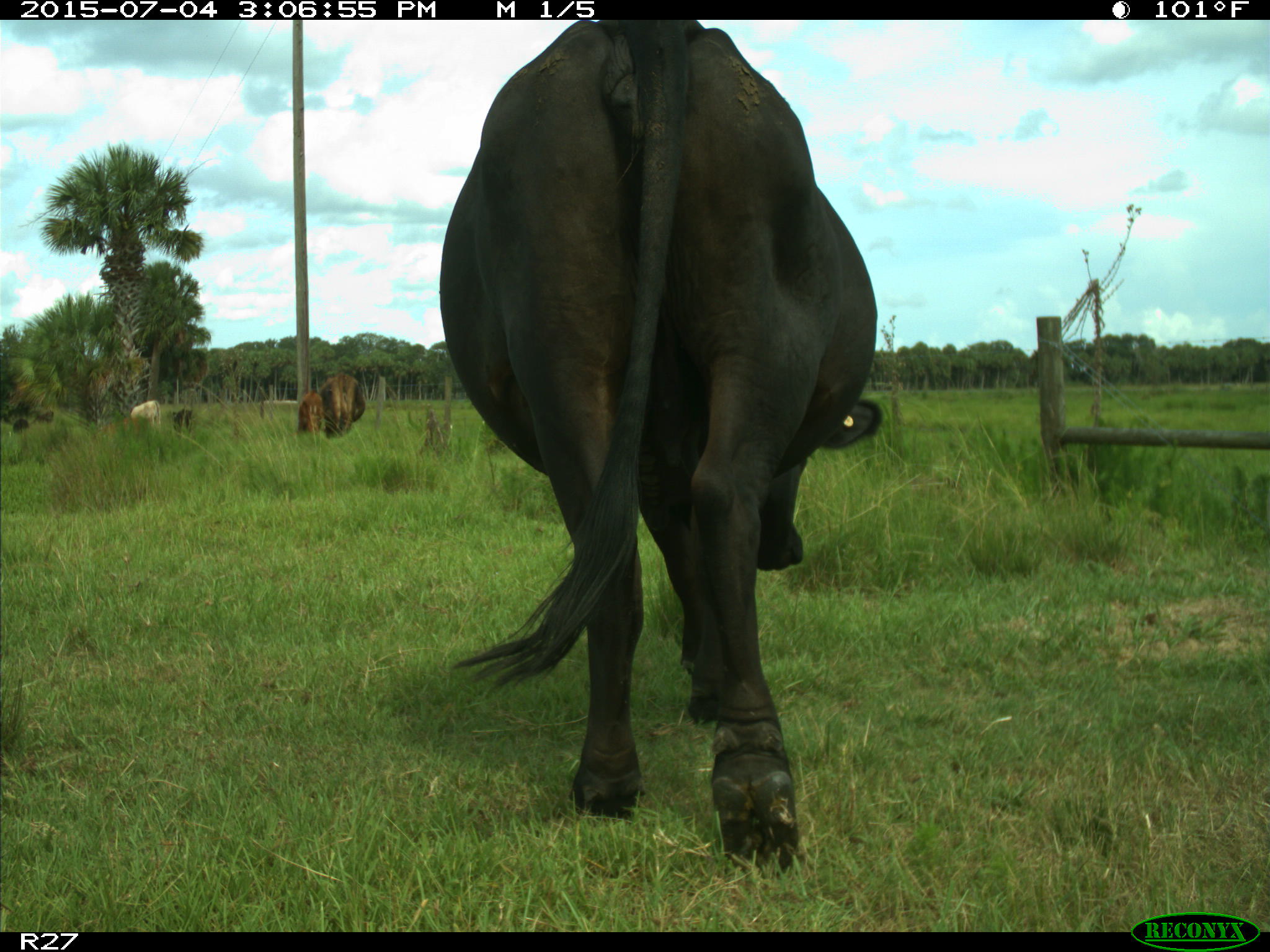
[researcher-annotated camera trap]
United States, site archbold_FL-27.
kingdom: Animalia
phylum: Chordata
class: Mammalia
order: Artiodactyla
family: Bovidae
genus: Bos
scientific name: Bos taurus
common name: domestic cow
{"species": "Bos taurus (domestic cow)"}